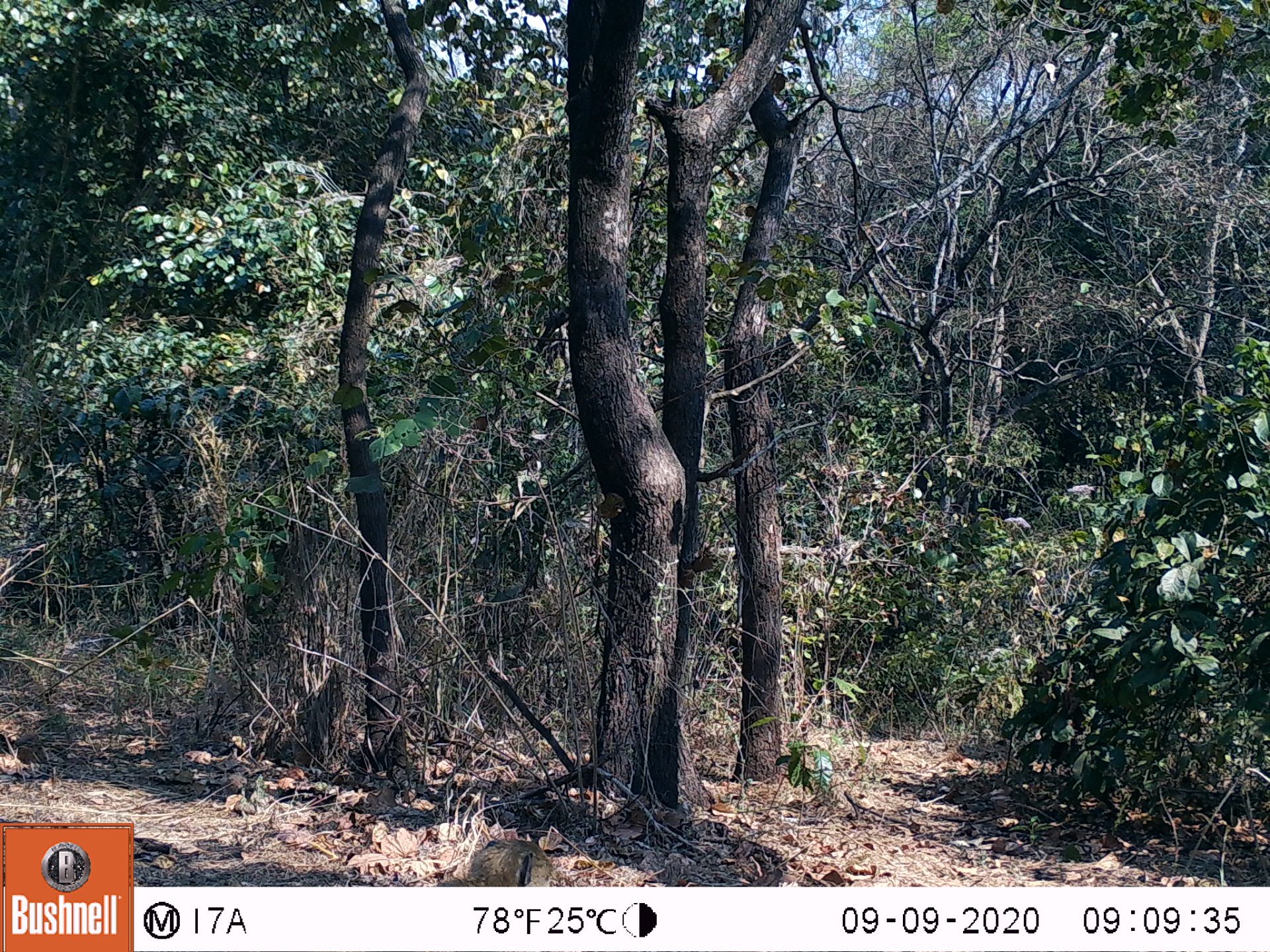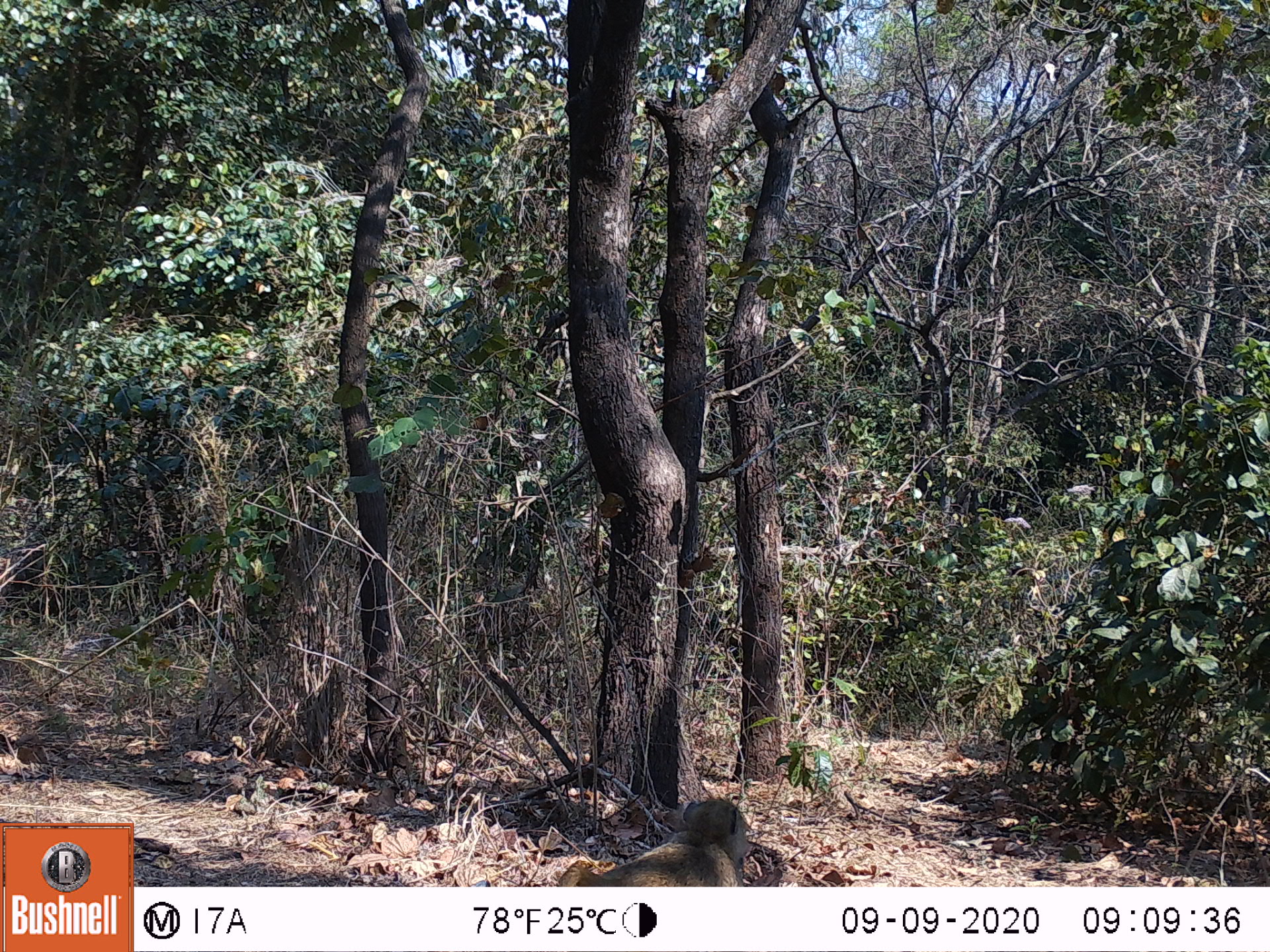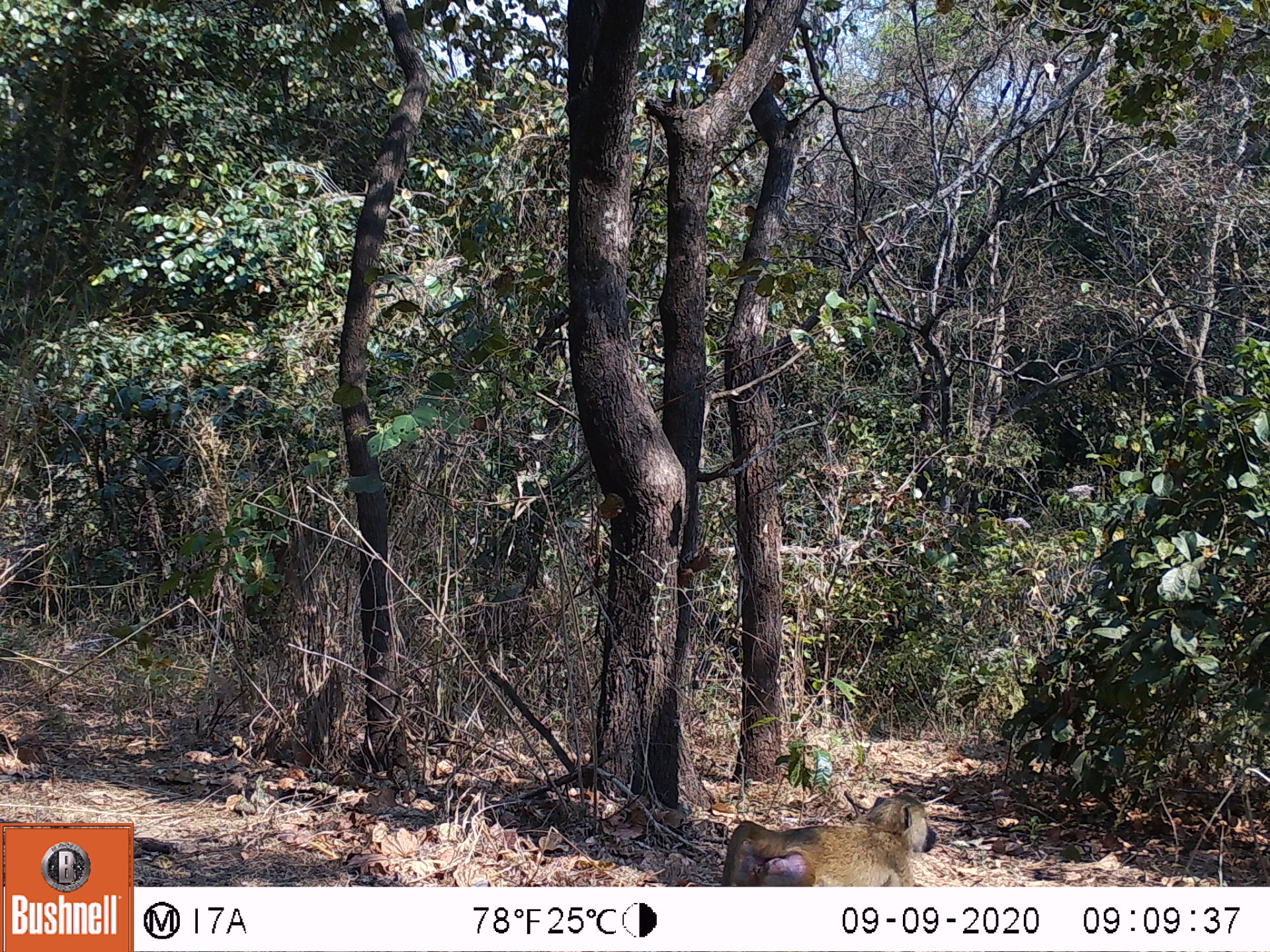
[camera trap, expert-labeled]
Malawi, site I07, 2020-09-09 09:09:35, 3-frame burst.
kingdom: Animalia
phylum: Chordata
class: Mammalia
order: Artiodactyla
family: Suidae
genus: Phacochoerus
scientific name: Phacochoerus africanus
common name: common warthog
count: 1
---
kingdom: Animalia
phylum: Chordata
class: Mammalia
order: Primates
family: Cercopithecidae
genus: Papio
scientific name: Papio cynocephalus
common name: yellow baboon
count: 1